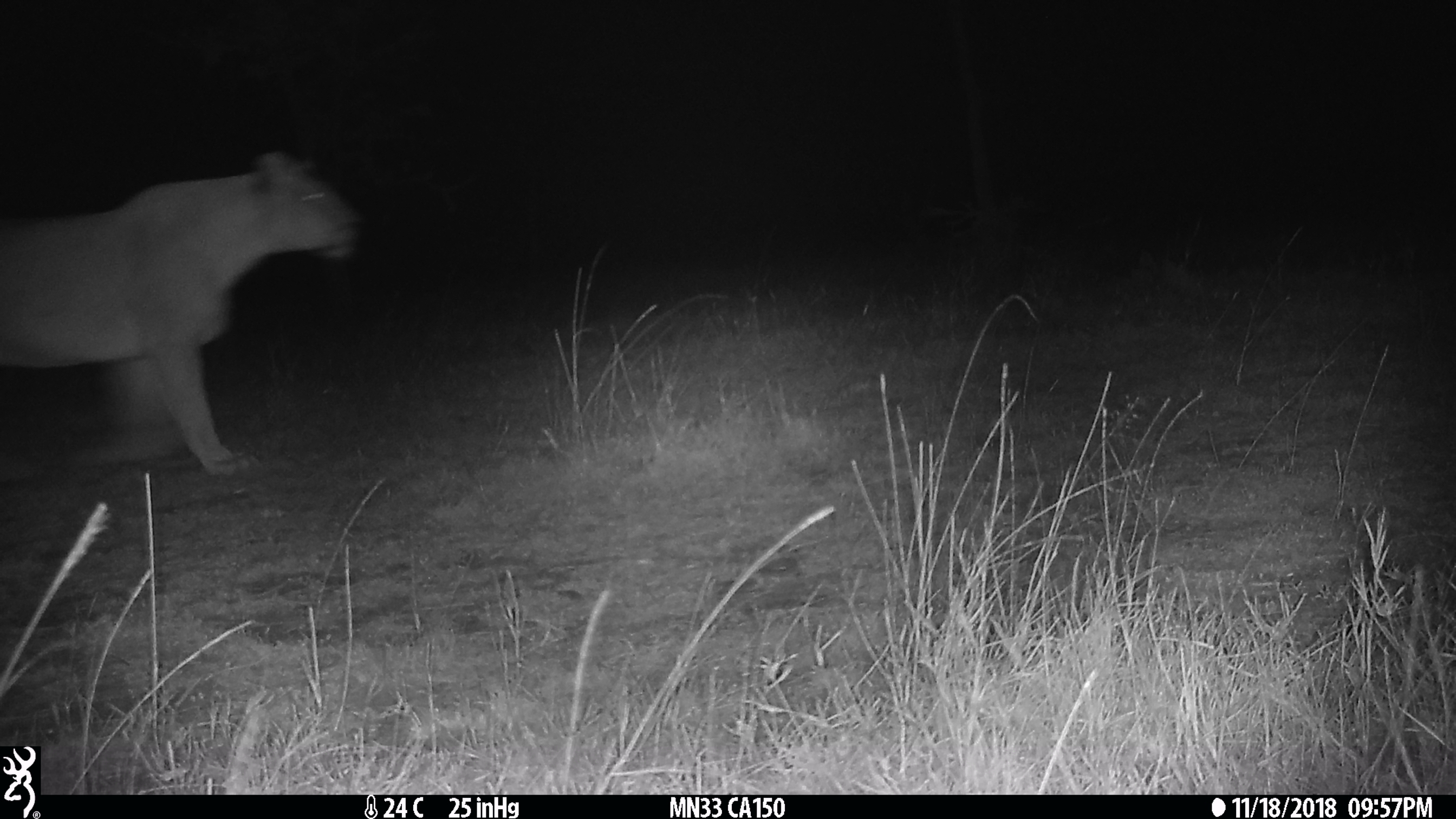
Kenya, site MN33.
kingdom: Animalia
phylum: Chordata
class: Mammalia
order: Carnivora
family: Felidae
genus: Panthera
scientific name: Panthera leo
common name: female lion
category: lion female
Lion female (female lion) (Panthera leo).